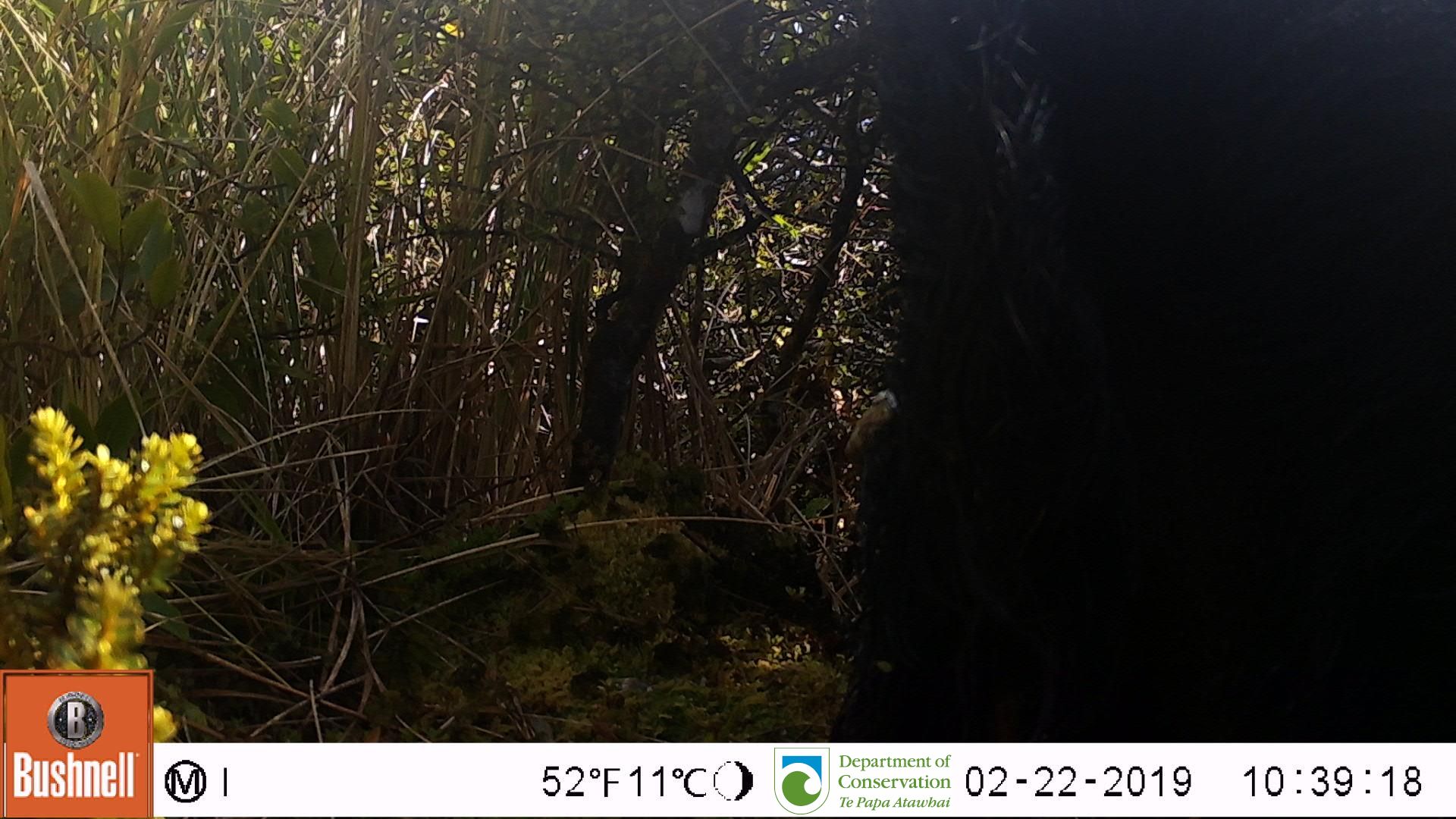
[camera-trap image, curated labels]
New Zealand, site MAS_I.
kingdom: Animalia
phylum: Chordata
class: Mammalia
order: Artiodactyla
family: Suidae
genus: Sus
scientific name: Sus scrofa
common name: pig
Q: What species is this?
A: Pig (Sus scrofa).